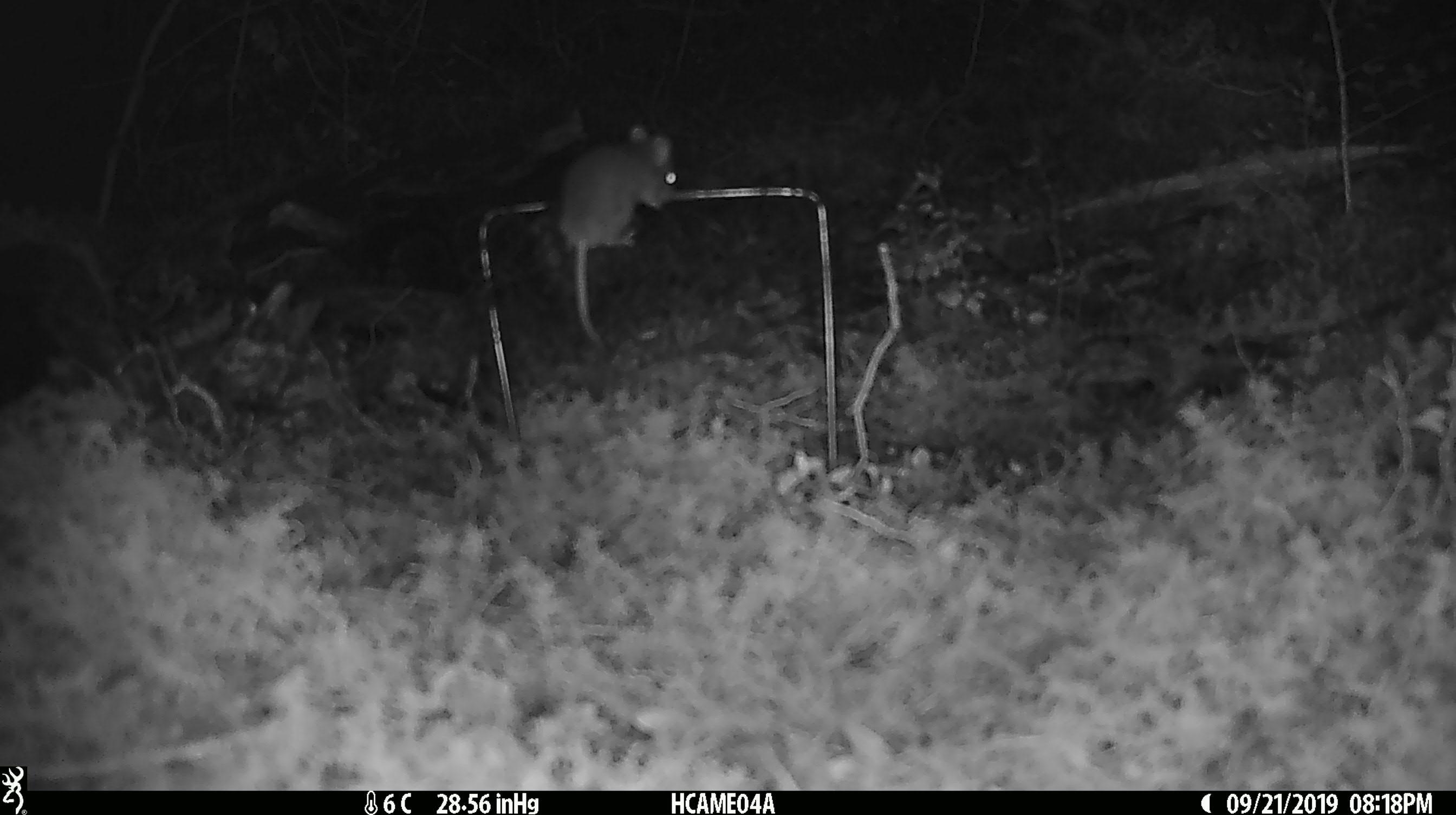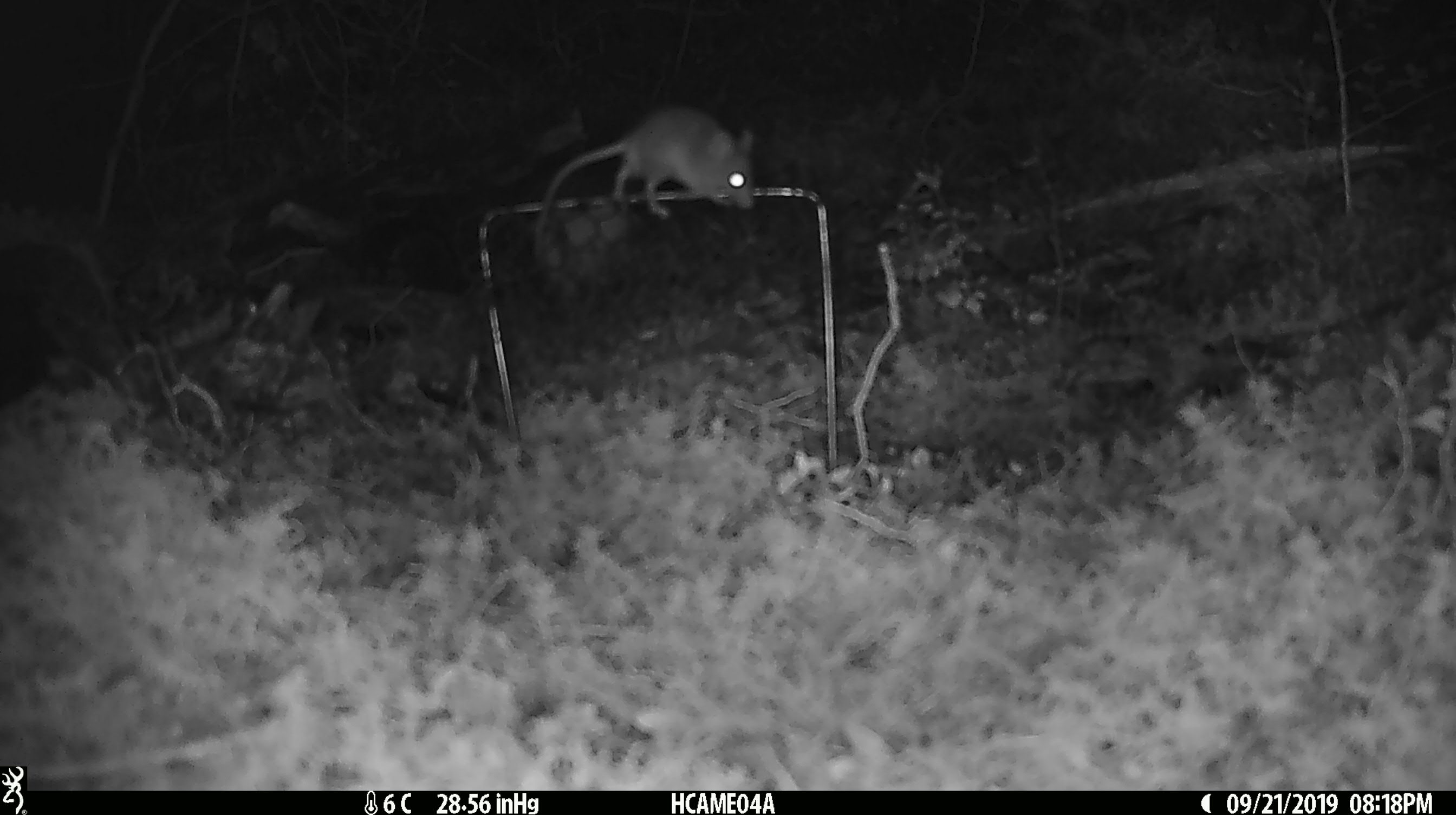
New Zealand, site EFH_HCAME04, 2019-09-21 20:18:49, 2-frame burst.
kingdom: Animalia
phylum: Chordata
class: Mammalia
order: Rodentia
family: Muridae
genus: Mus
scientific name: Mus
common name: mouse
Mouse (Mus).